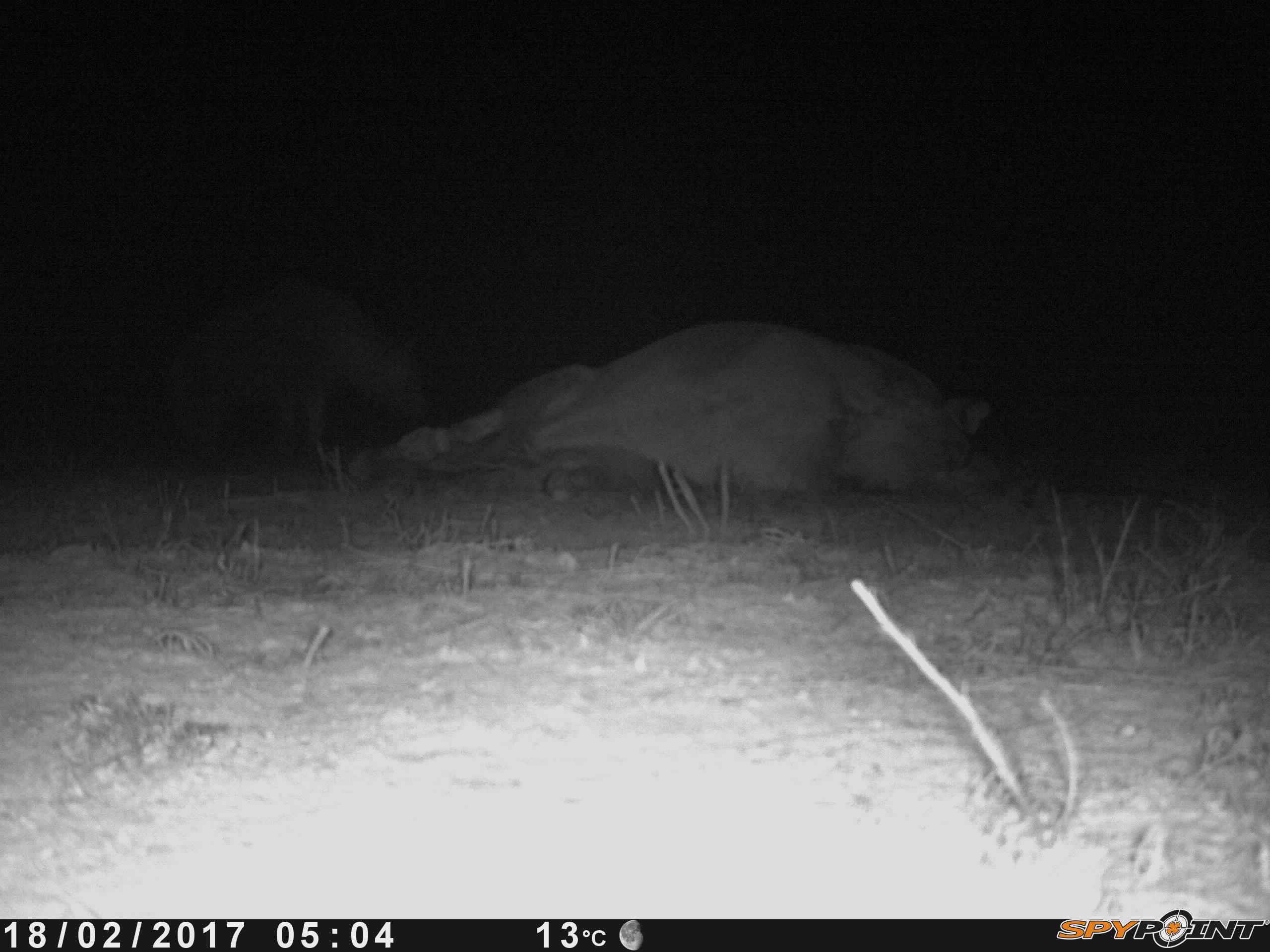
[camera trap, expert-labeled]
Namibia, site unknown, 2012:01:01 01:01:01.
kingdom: Animalia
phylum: Chordata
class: Mammalia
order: Carnivora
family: Hyaenidae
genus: Parahyaena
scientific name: Parahyaena brunnea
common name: brown hyena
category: hyaena brunnea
Hyaena brunnea (brown hyena) (Parahyaena brunnea).